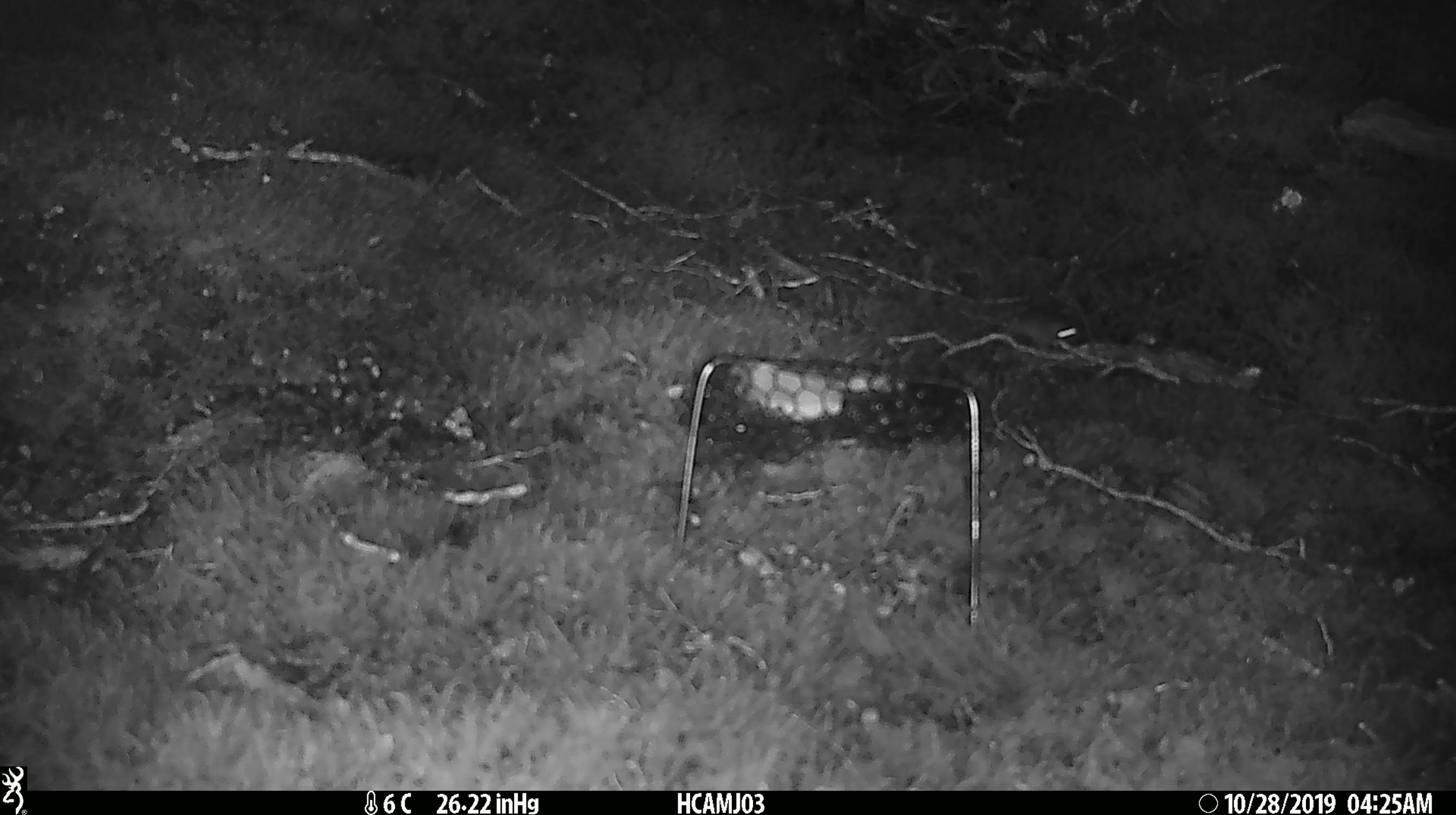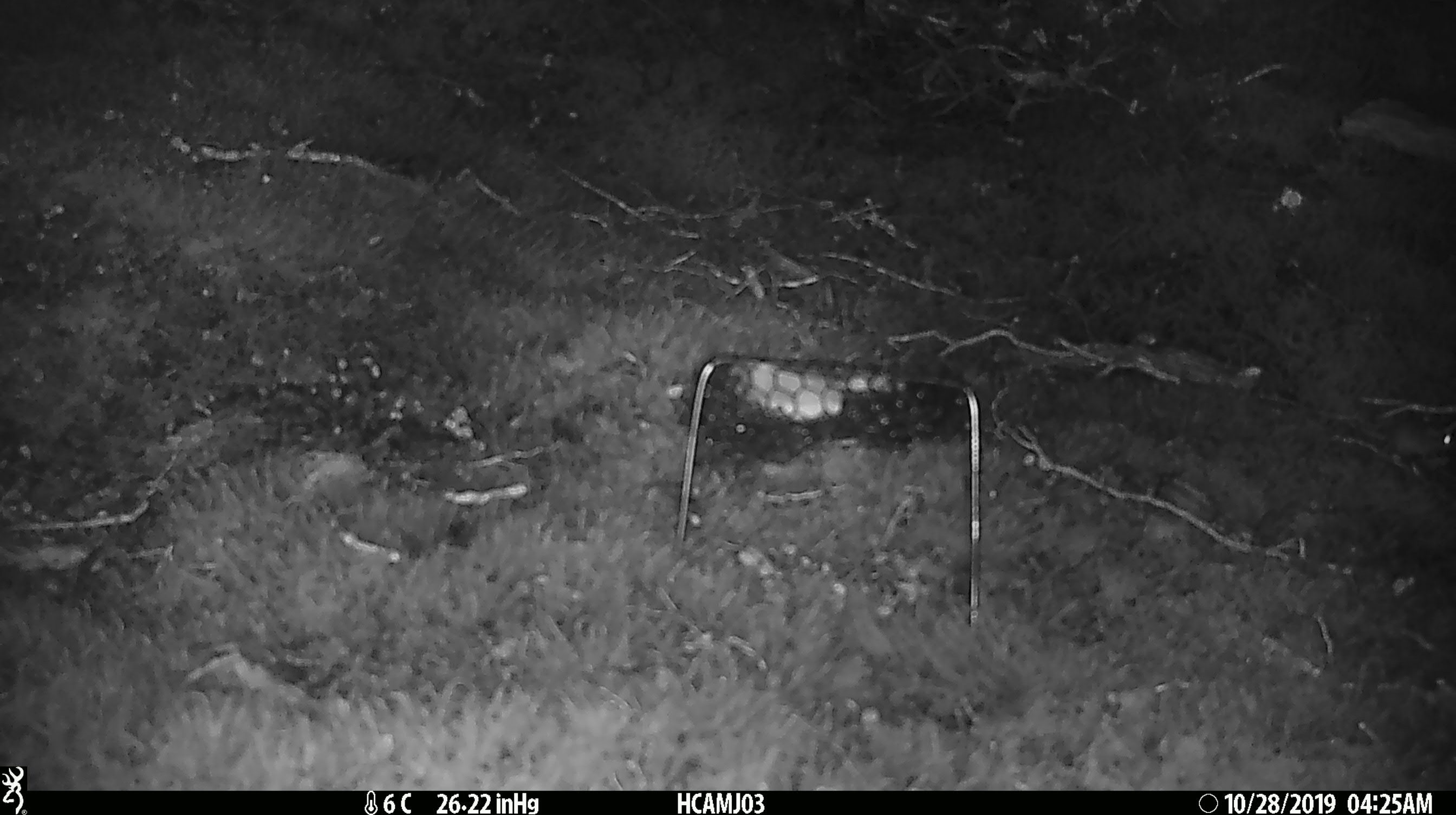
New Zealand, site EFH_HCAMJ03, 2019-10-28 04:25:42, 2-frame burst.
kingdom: Animalia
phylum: Chordata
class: Mammalia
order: Rodentia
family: Muridae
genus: Mus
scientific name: Mus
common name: mouse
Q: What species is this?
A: Mouse (Mus).